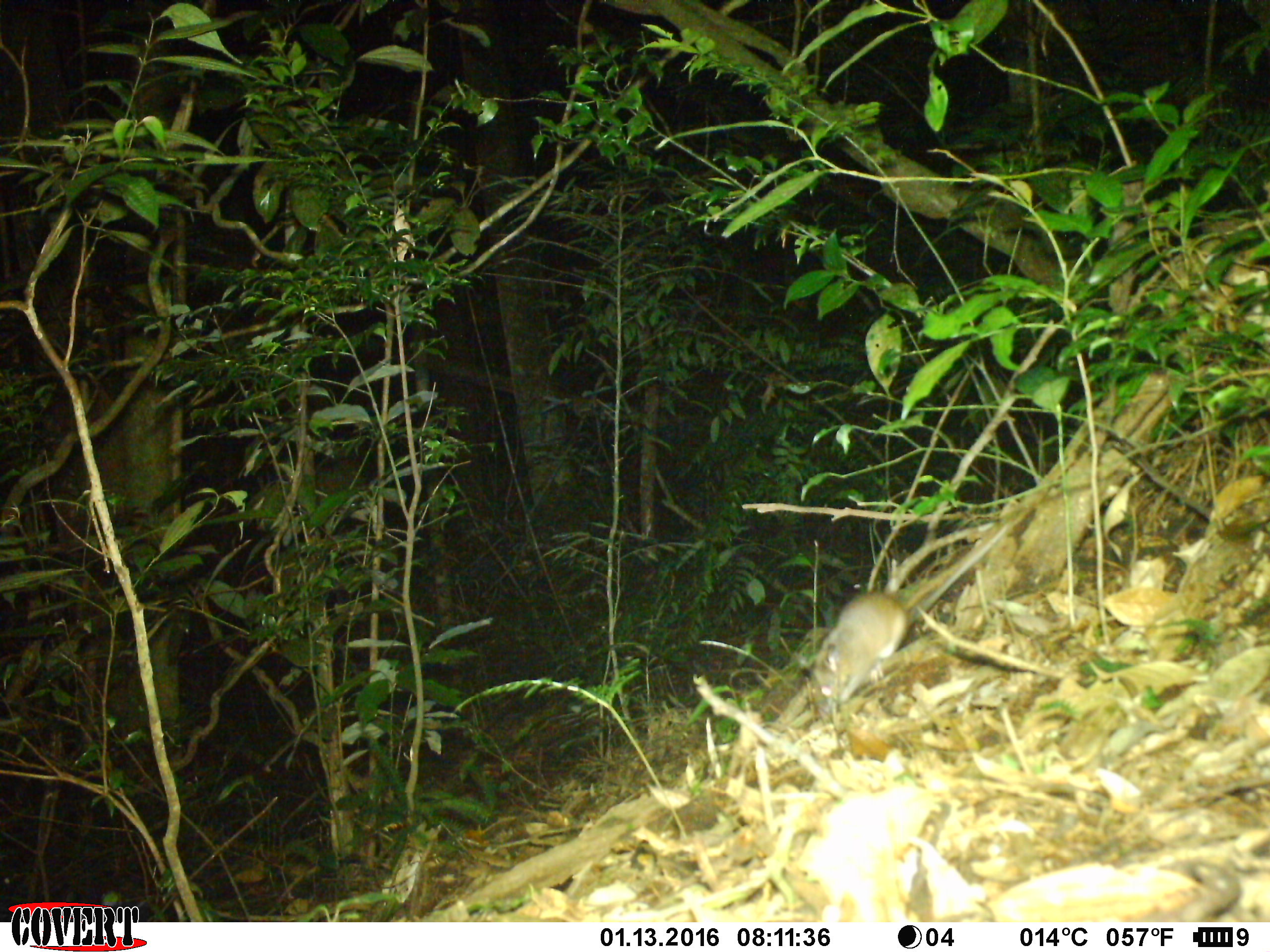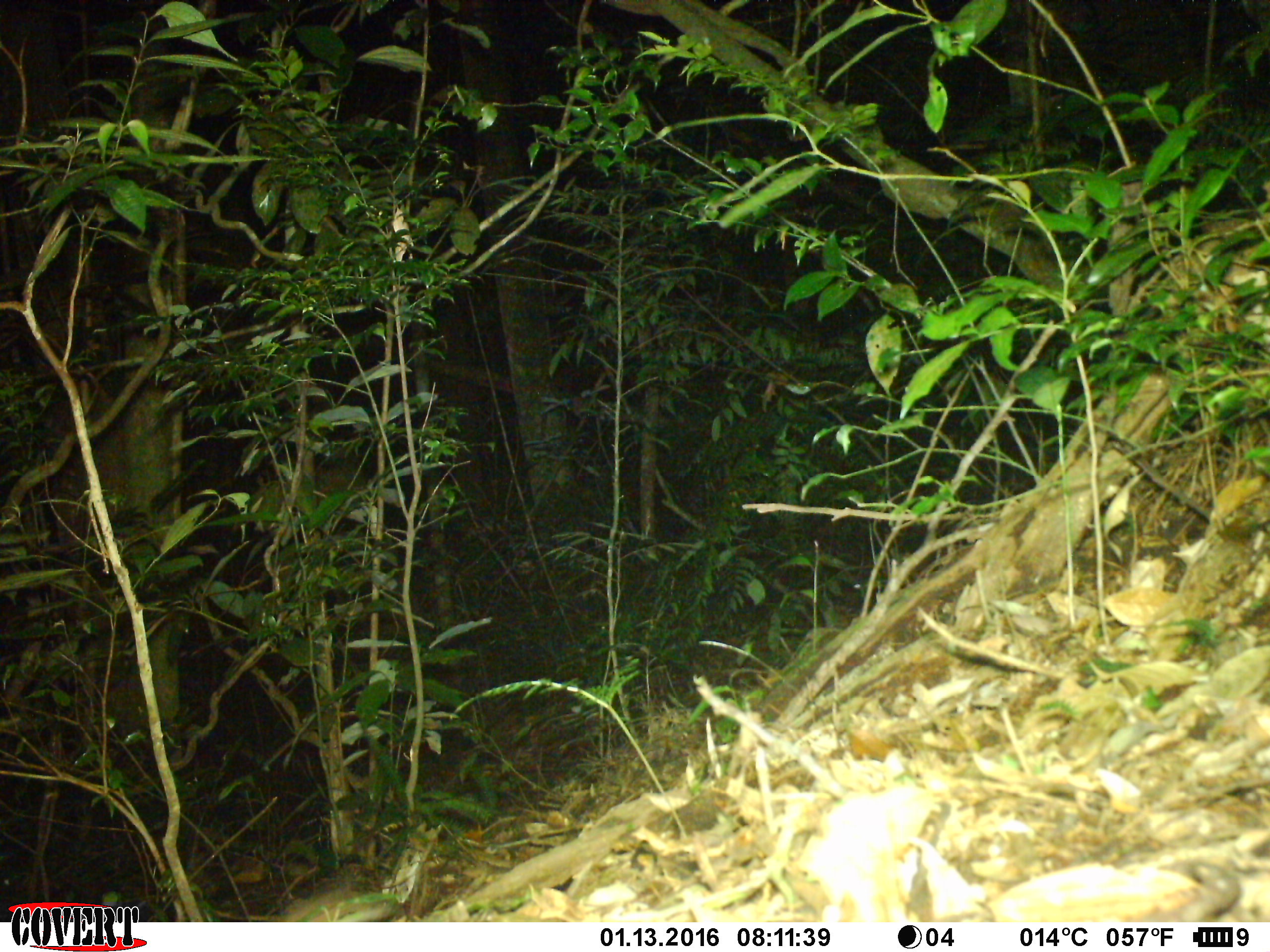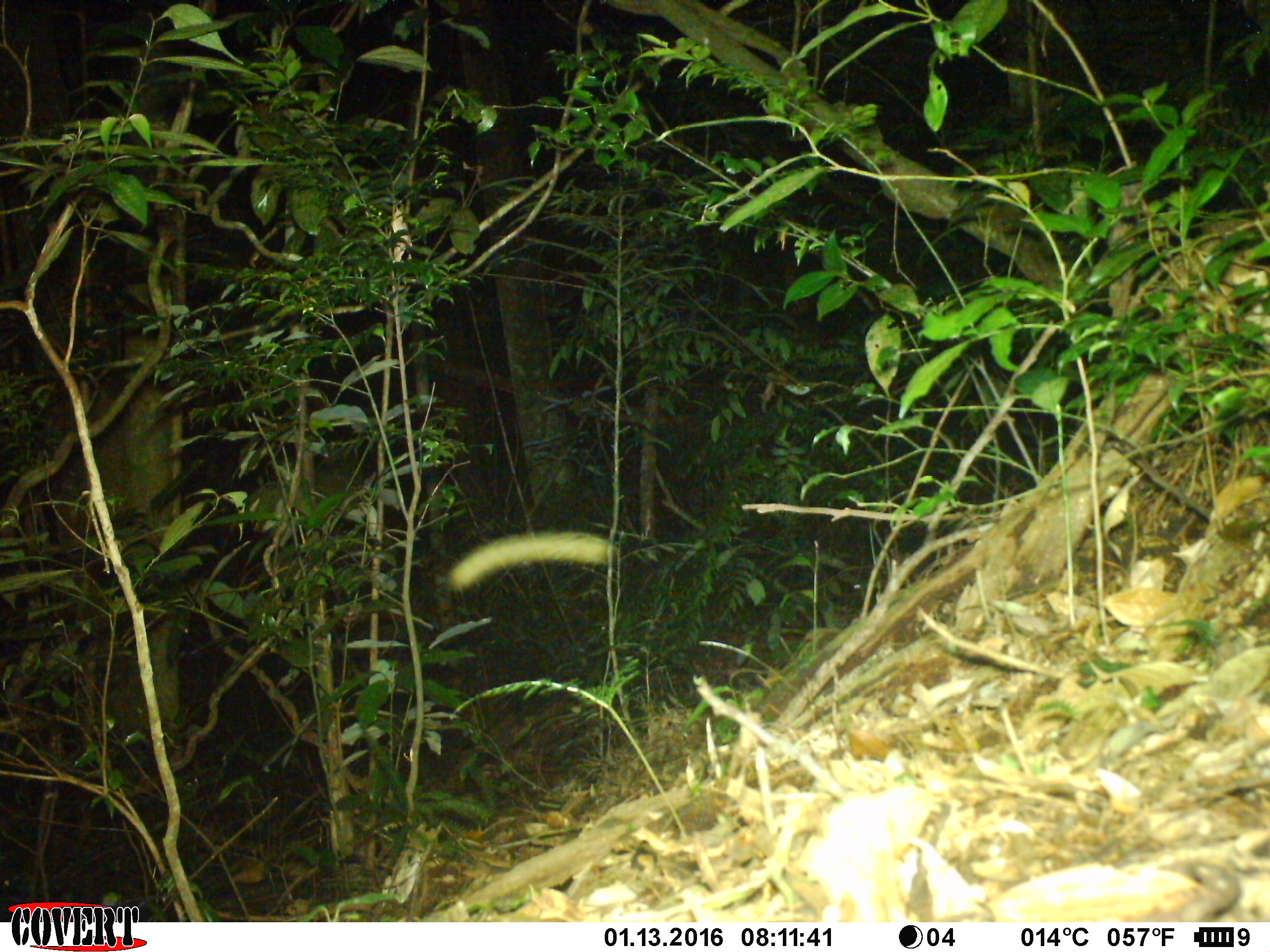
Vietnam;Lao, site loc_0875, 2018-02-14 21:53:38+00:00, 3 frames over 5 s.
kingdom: Animalia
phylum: Chordata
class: Mammalia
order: Rodentia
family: Muridae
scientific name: Muridae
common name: old-world mice and rats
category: unidentified murid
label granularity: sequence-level